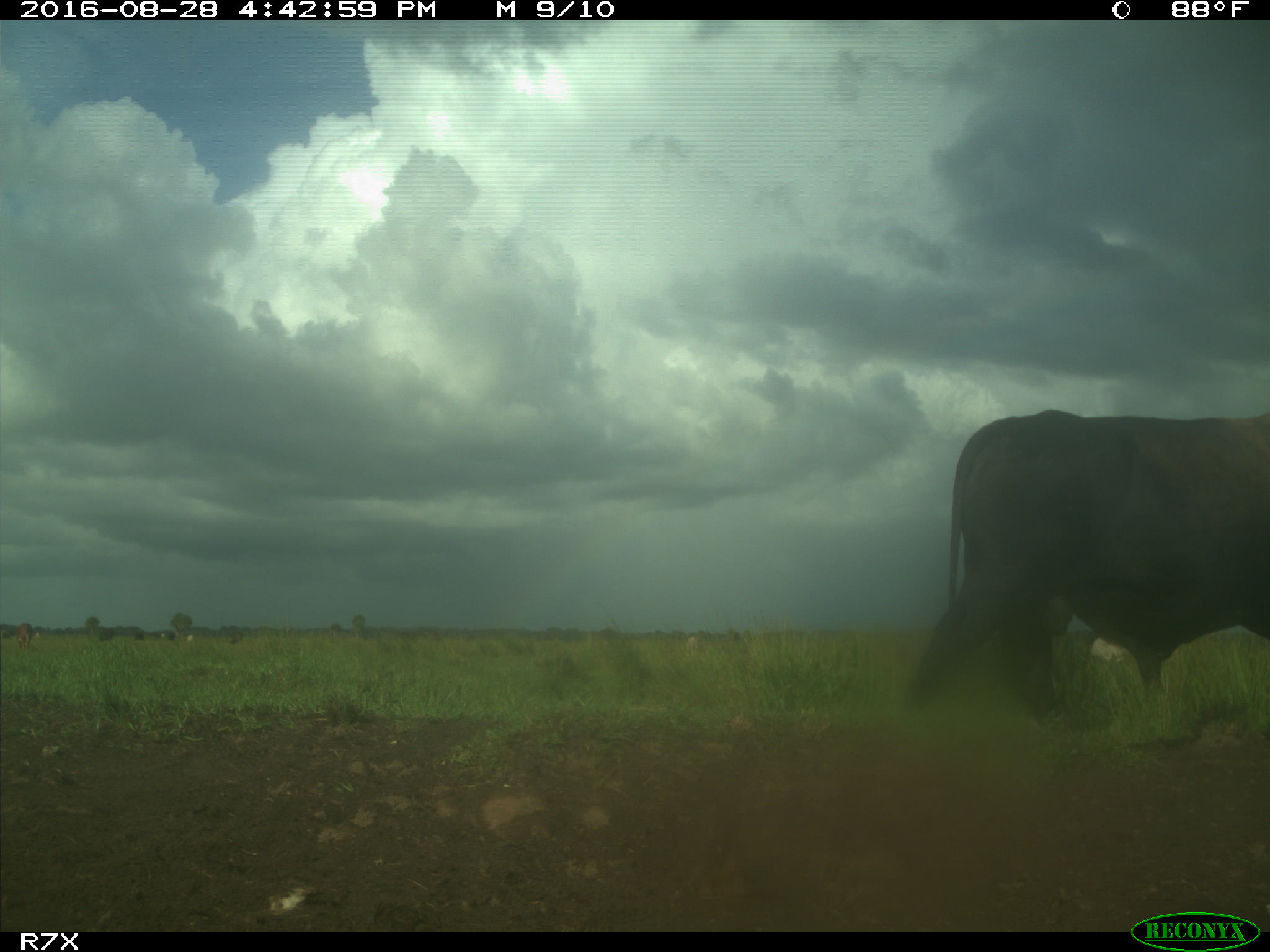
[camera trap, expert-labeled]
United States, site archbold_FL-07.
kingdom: Animalia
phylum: Chordata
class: Mammalia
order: Artiodactyla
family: Bovidae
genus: Bos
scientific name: Bos taurus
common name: domestic cow